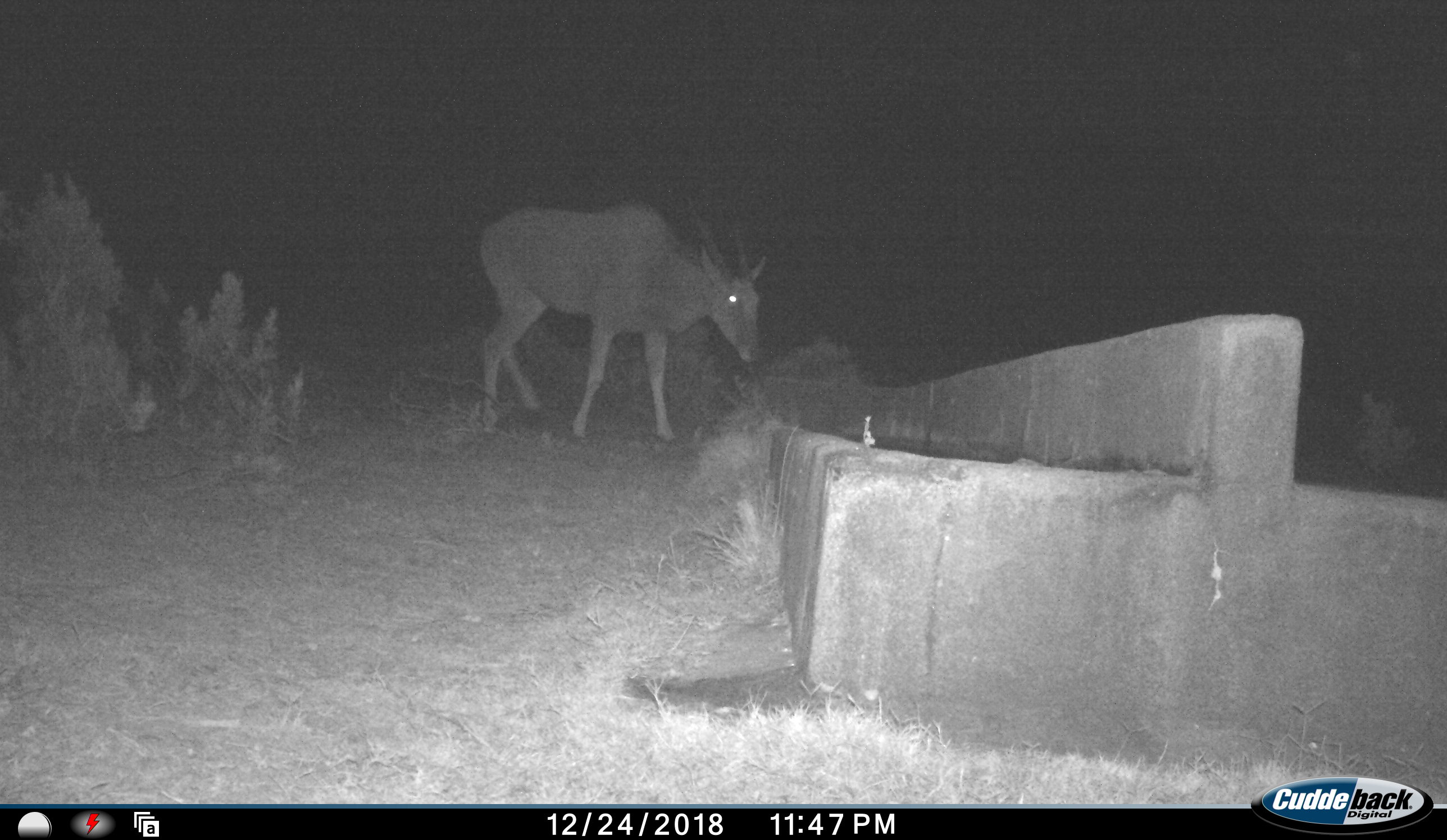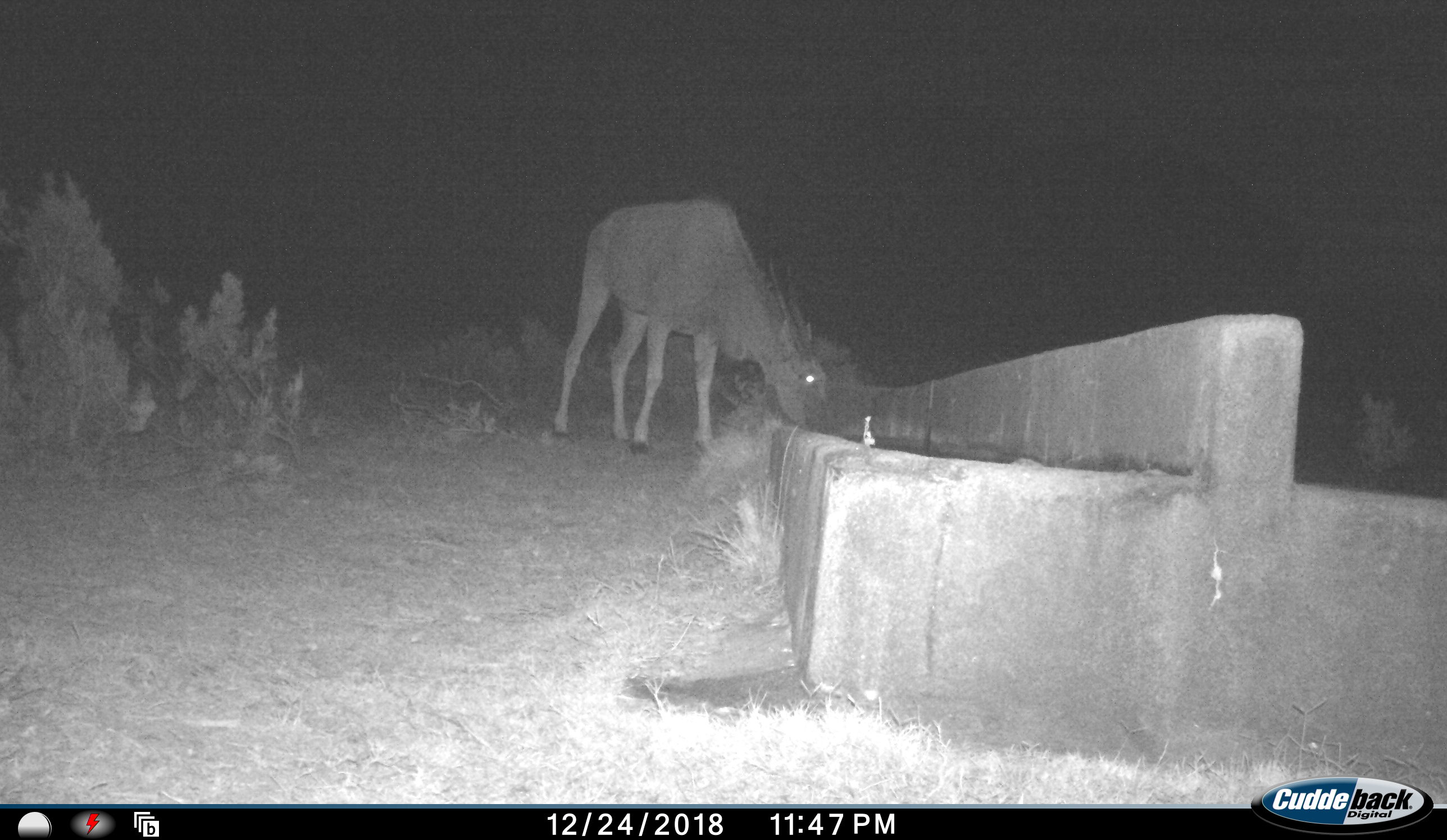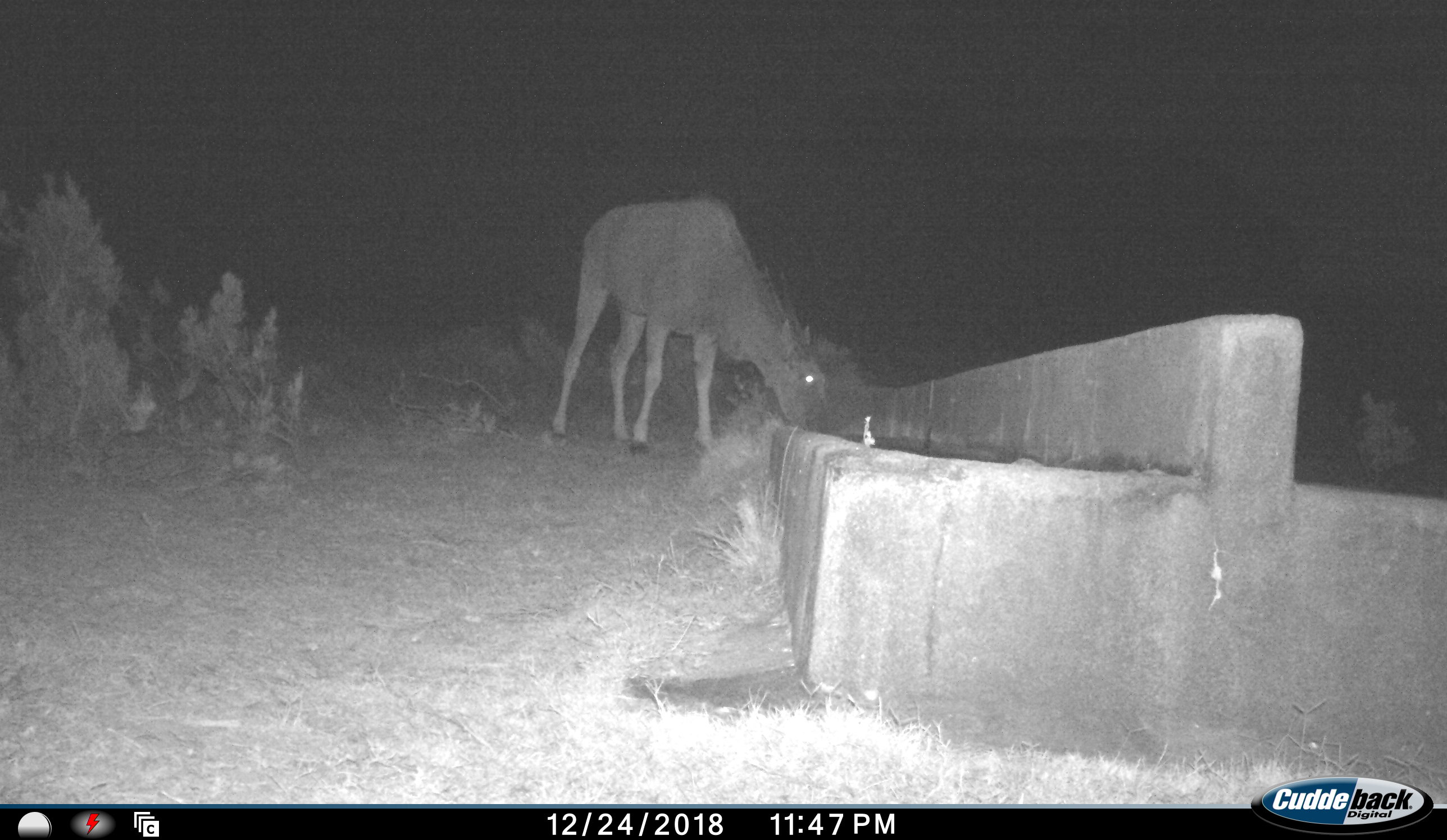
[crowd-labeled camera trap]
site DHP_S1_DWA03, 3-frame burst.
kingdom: Animalia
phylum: Chordata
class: Mammalia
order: Artiodactyla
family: Bovidae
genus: Tragelaphus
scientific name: Tragelaphus oryx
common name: eland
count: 1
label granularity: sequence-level